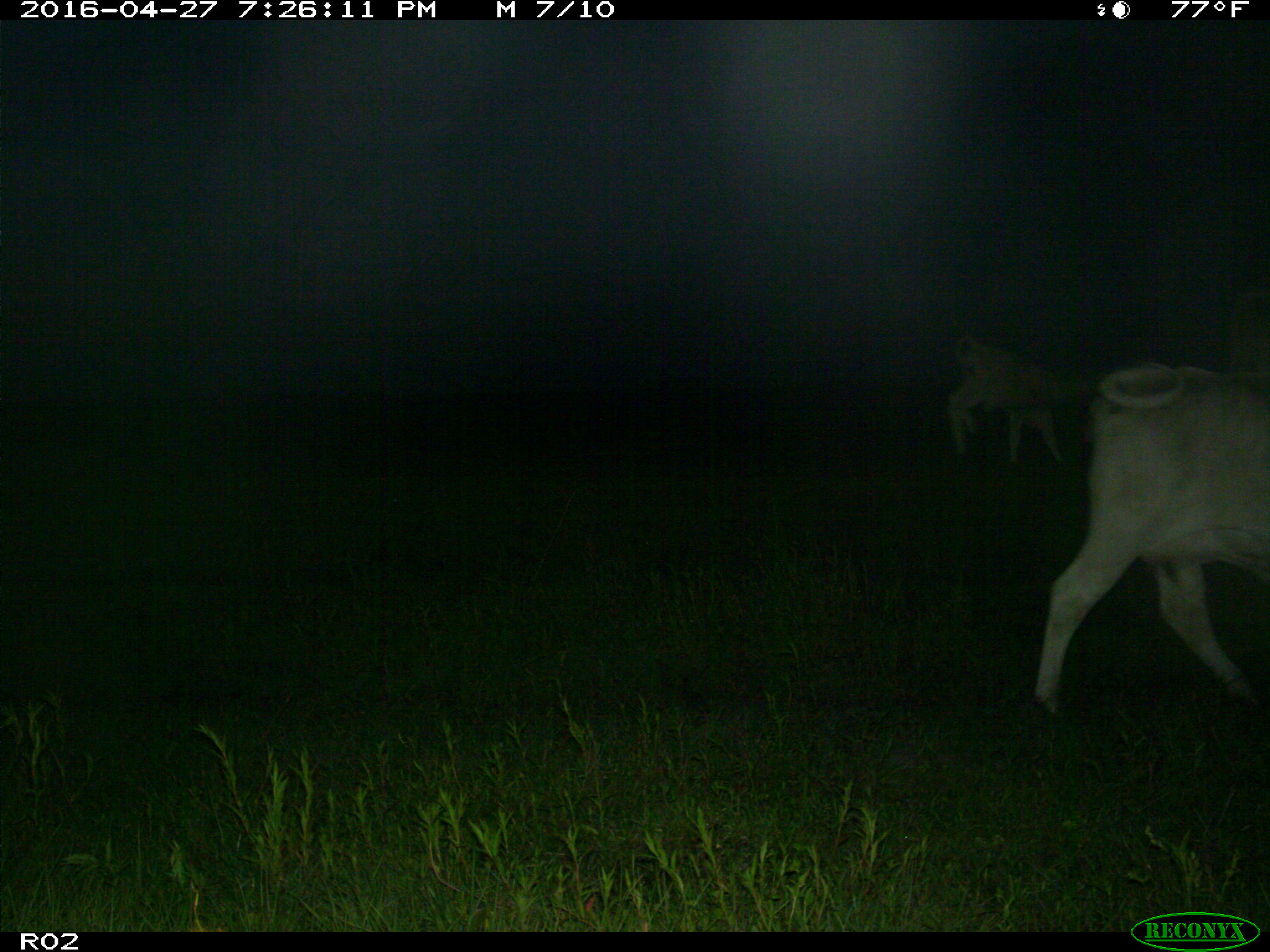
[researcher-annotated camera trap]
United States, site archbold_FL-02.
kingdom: Animalia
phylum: Chordata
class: Mammalia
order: Artiodactyla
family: Bovidae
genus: Bos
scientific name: Bos taurus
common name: domestic cow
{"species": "Bos taurus (domestic cow)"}